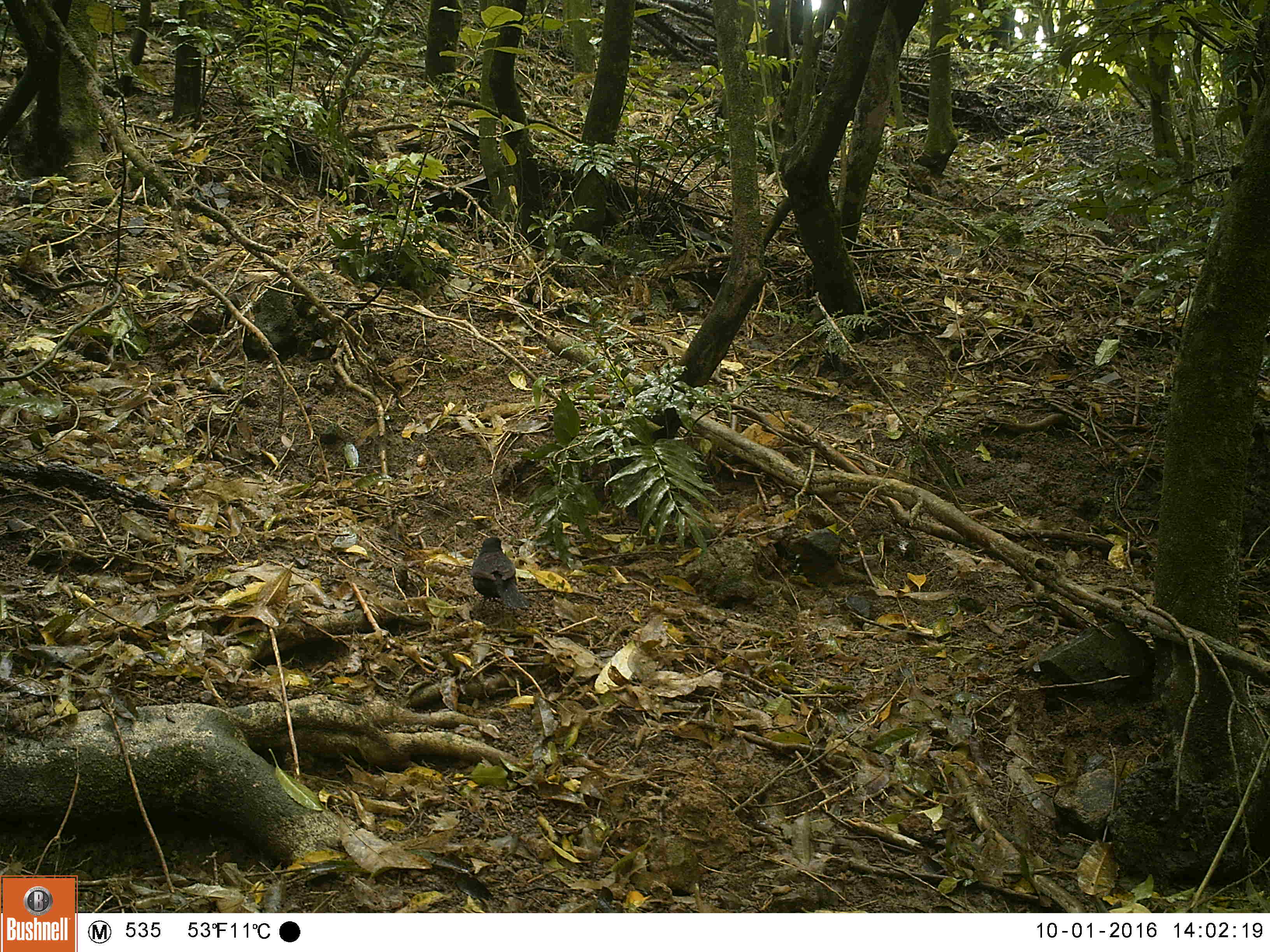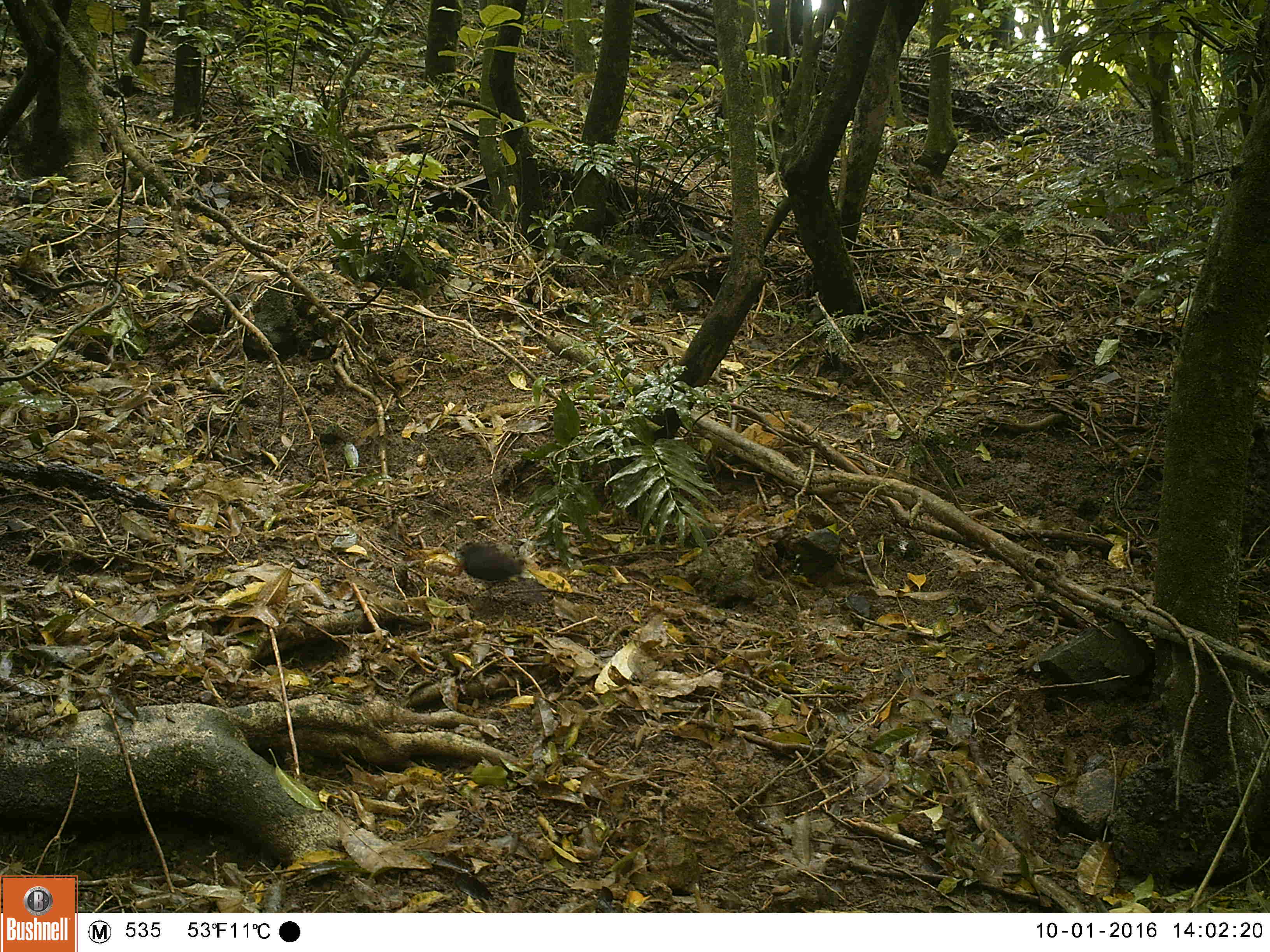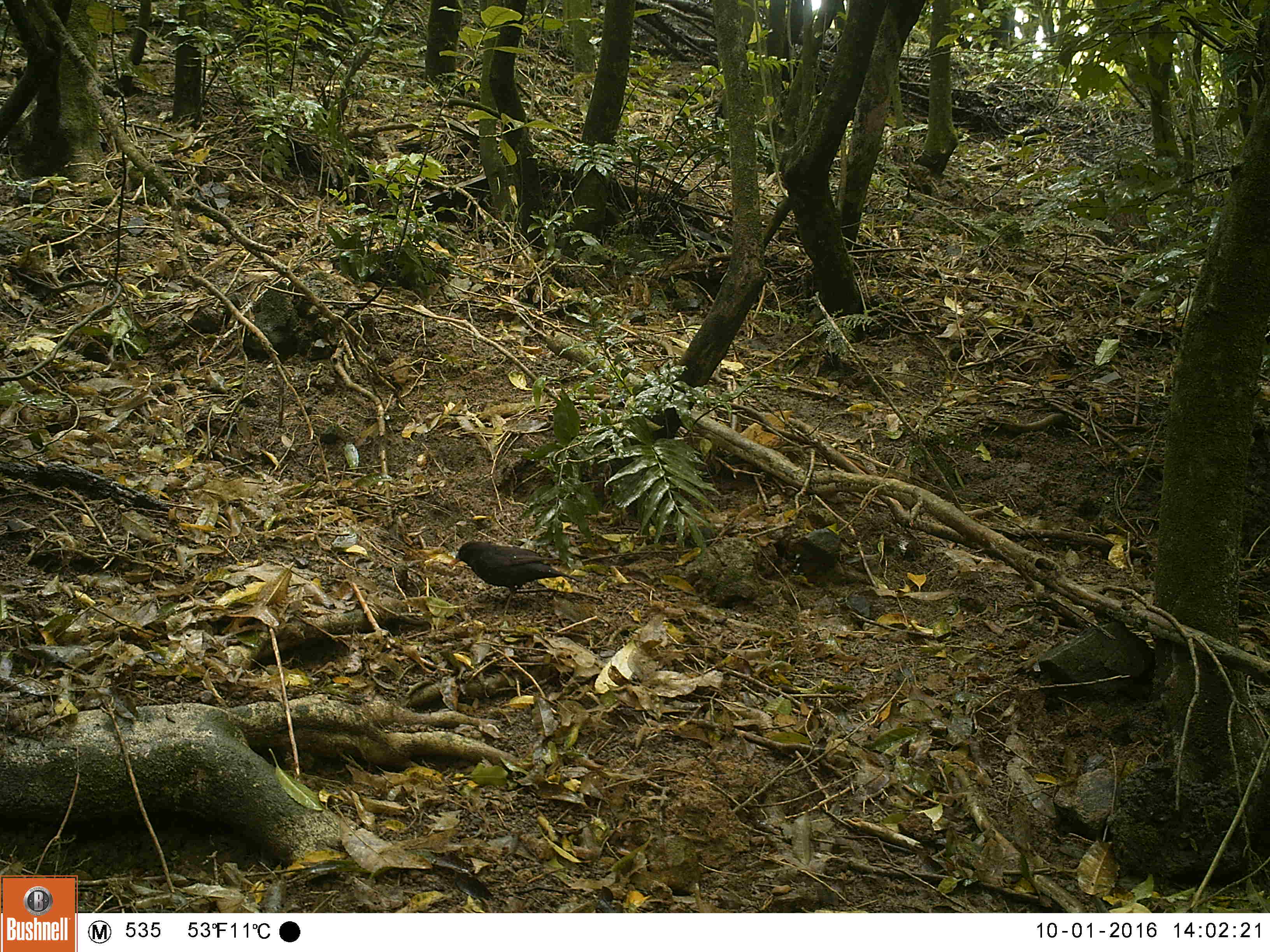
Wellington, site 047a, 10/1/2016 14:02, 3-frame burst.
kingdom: Animalia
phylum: Chordata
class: Aves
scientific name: Aves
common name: bird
Bird (Aves).